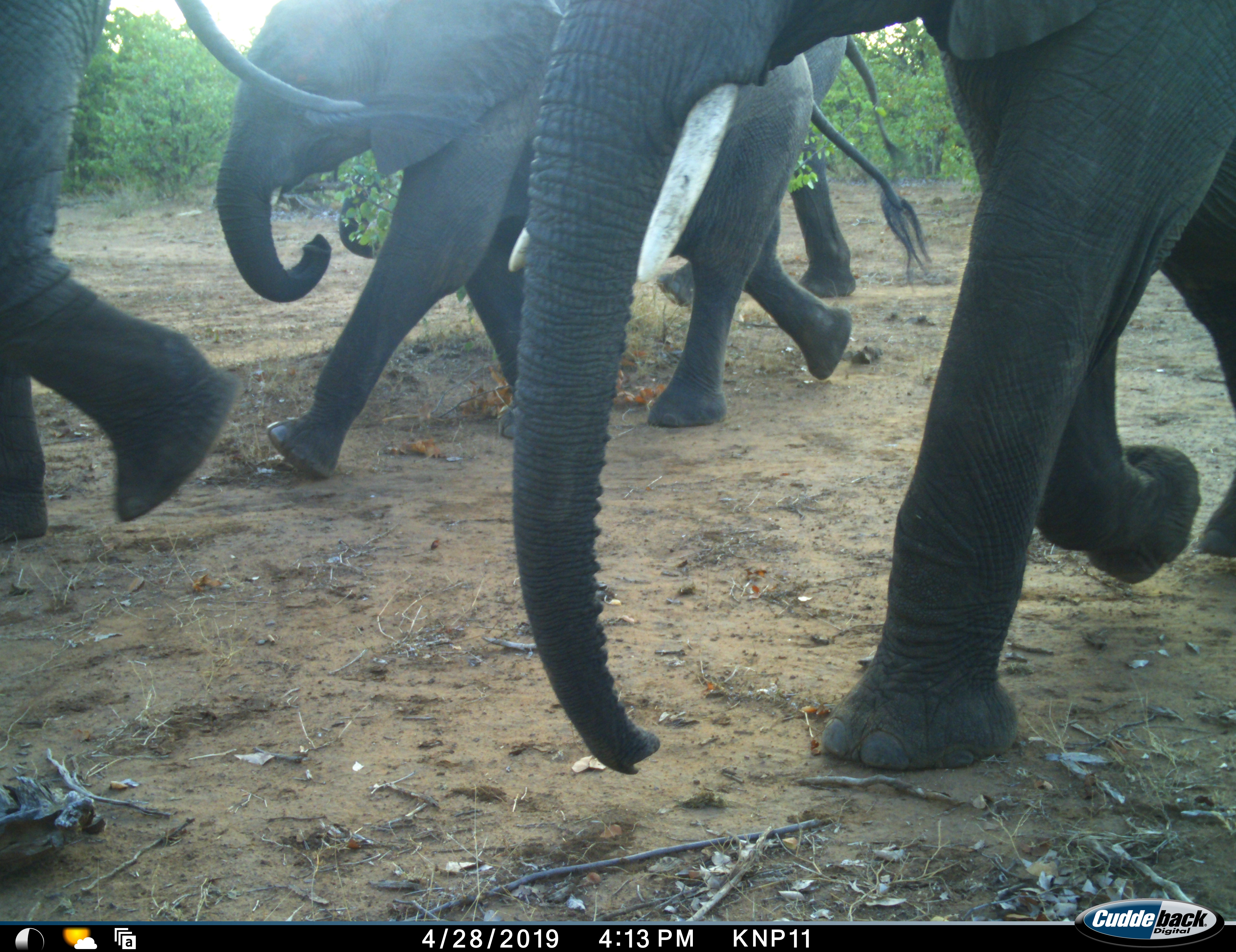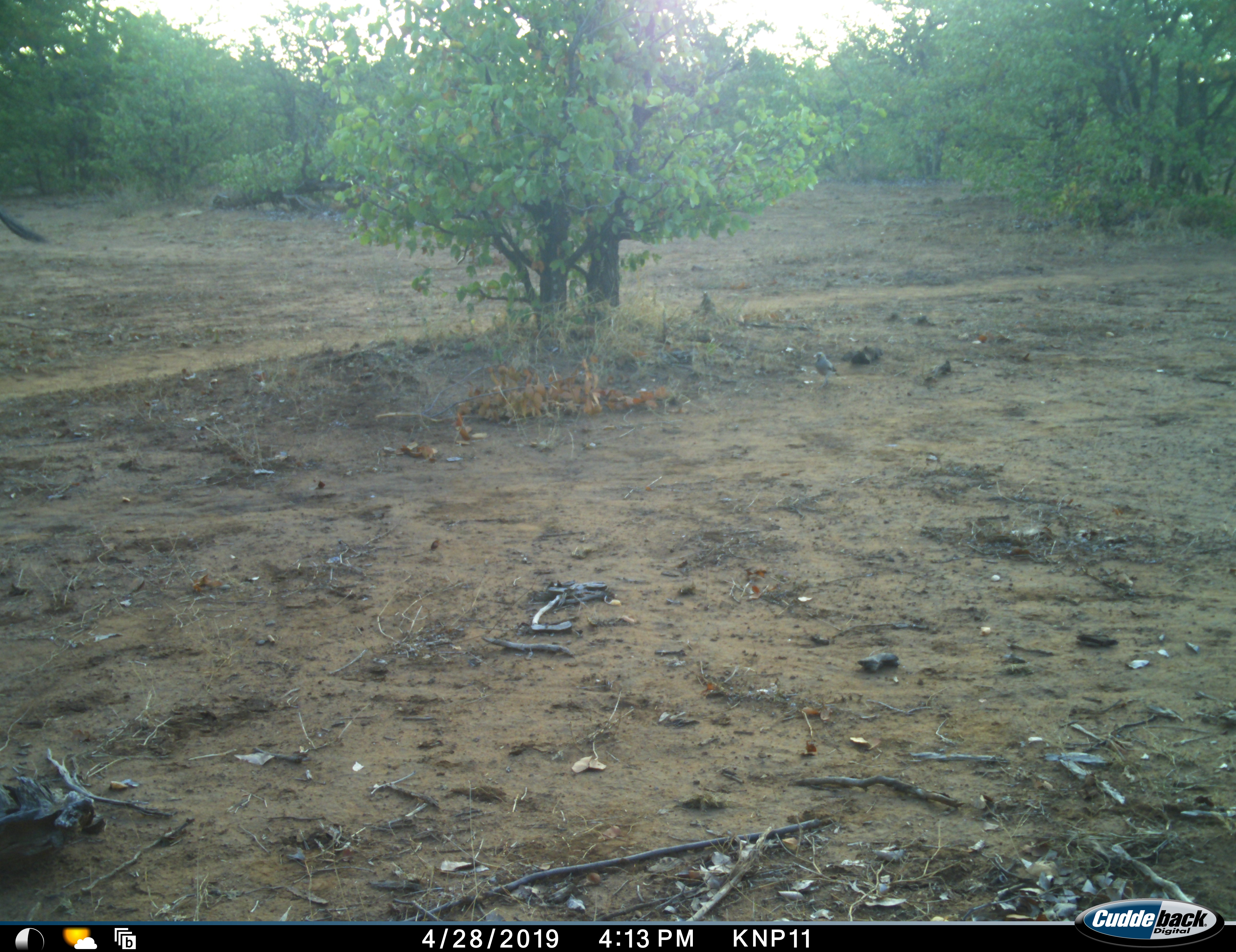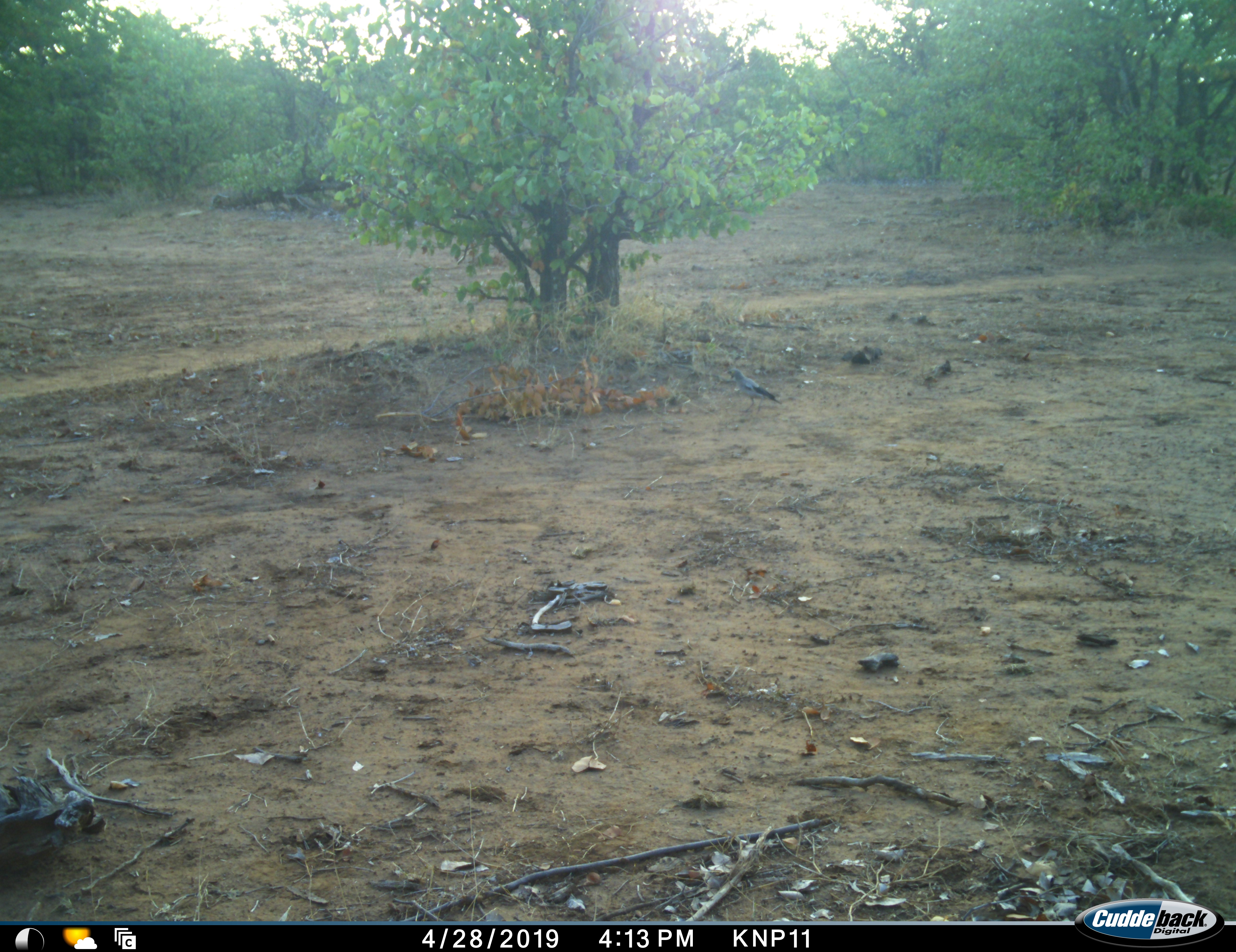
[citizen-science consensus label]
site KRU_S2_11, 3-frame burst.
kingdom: Animalia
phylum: Chordata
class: Aves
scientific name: Aves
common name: bird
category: birdother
Birdother (bird) (Aves), count 1. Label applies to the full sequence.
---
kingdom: Animalia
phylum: Chordata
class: Mammalia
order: Proboscidea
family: Elephantidae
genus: Loxodonta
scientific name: Loxodonta africana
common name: african bush elephant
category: elephant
Elephant (african bush elephant) (Loxodonta africana), count 4. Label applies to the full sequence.